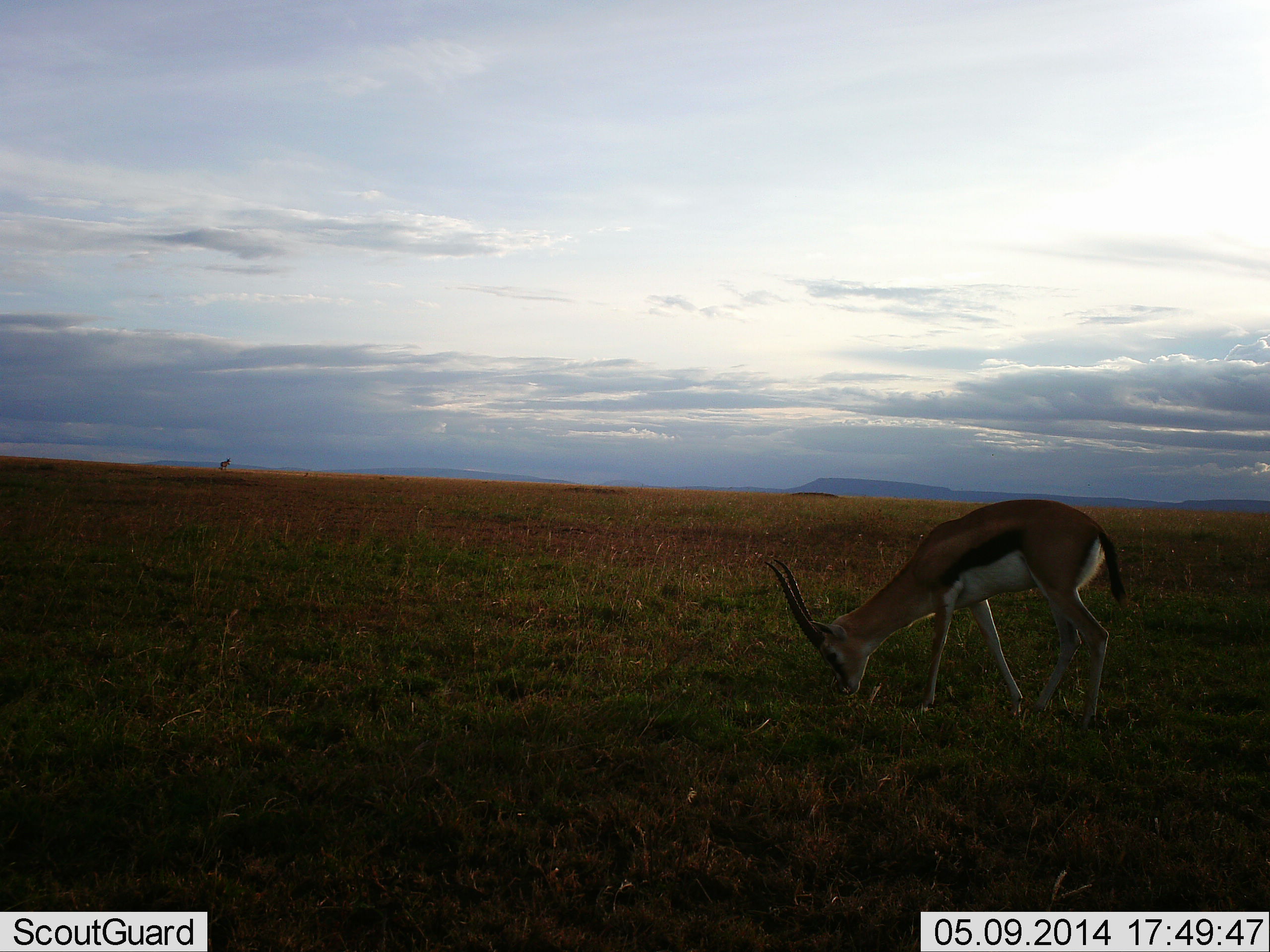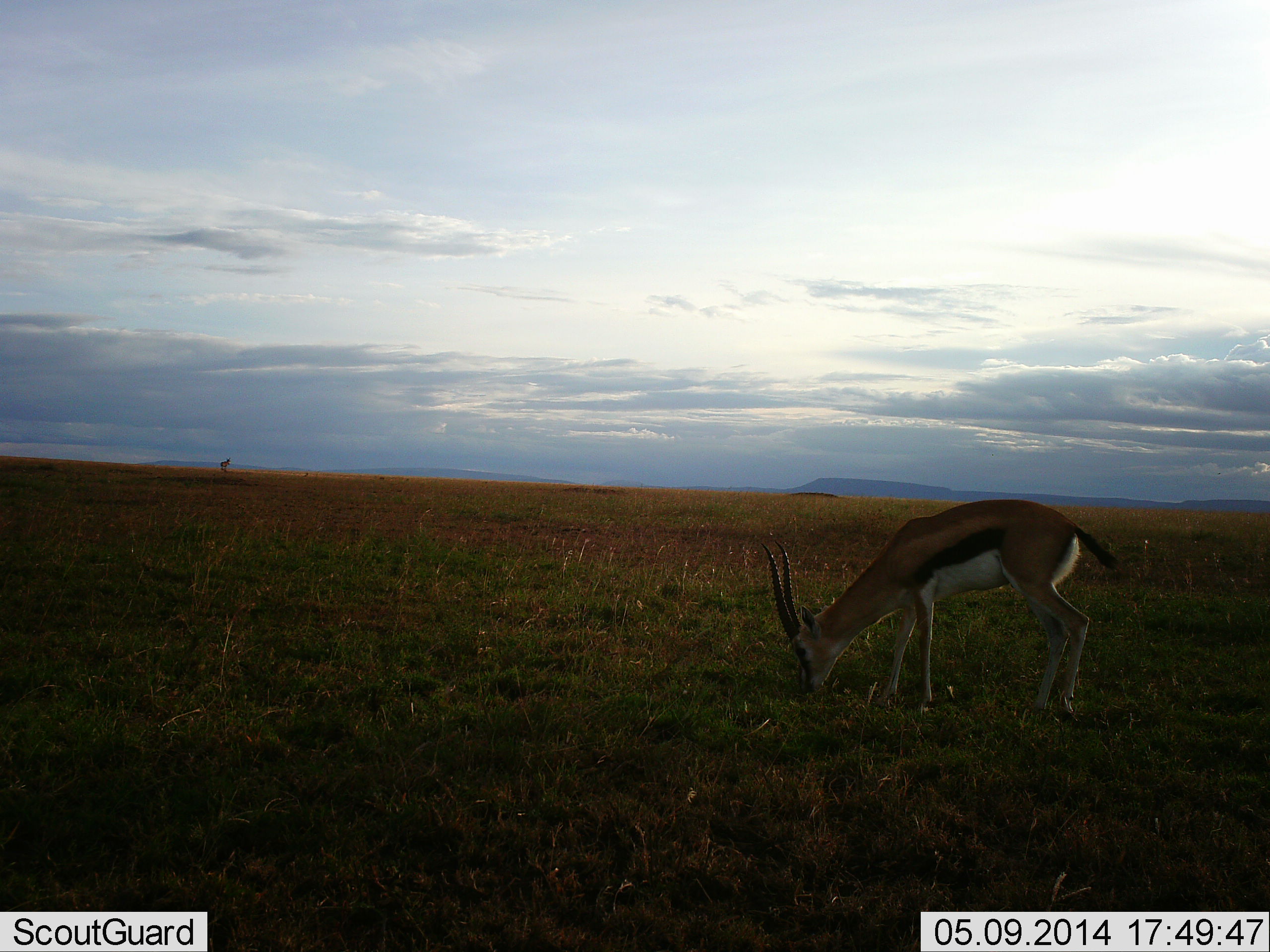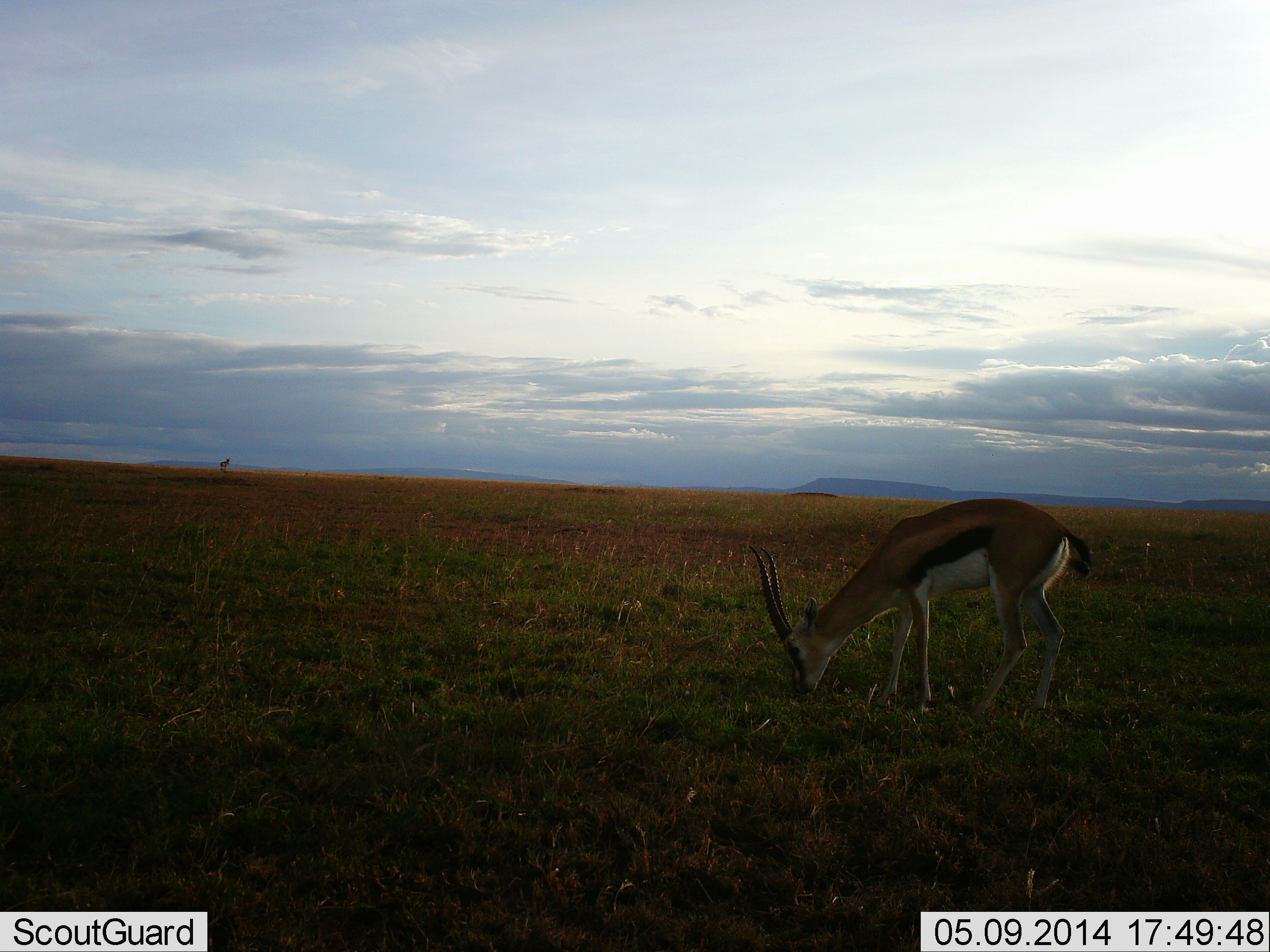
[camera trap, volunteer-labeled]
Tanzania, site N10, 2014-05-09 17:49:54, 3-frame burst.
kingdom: Animalia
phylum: Chordata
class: Mammalia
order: Artiodactyla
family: Bovidae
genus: Eudorcas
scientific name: Eudorcas thomsonii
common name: thomson's gazelle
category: gazellethomsons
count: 1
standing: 33%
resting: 0%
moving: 0%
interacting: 0%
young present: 0%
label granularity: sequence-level